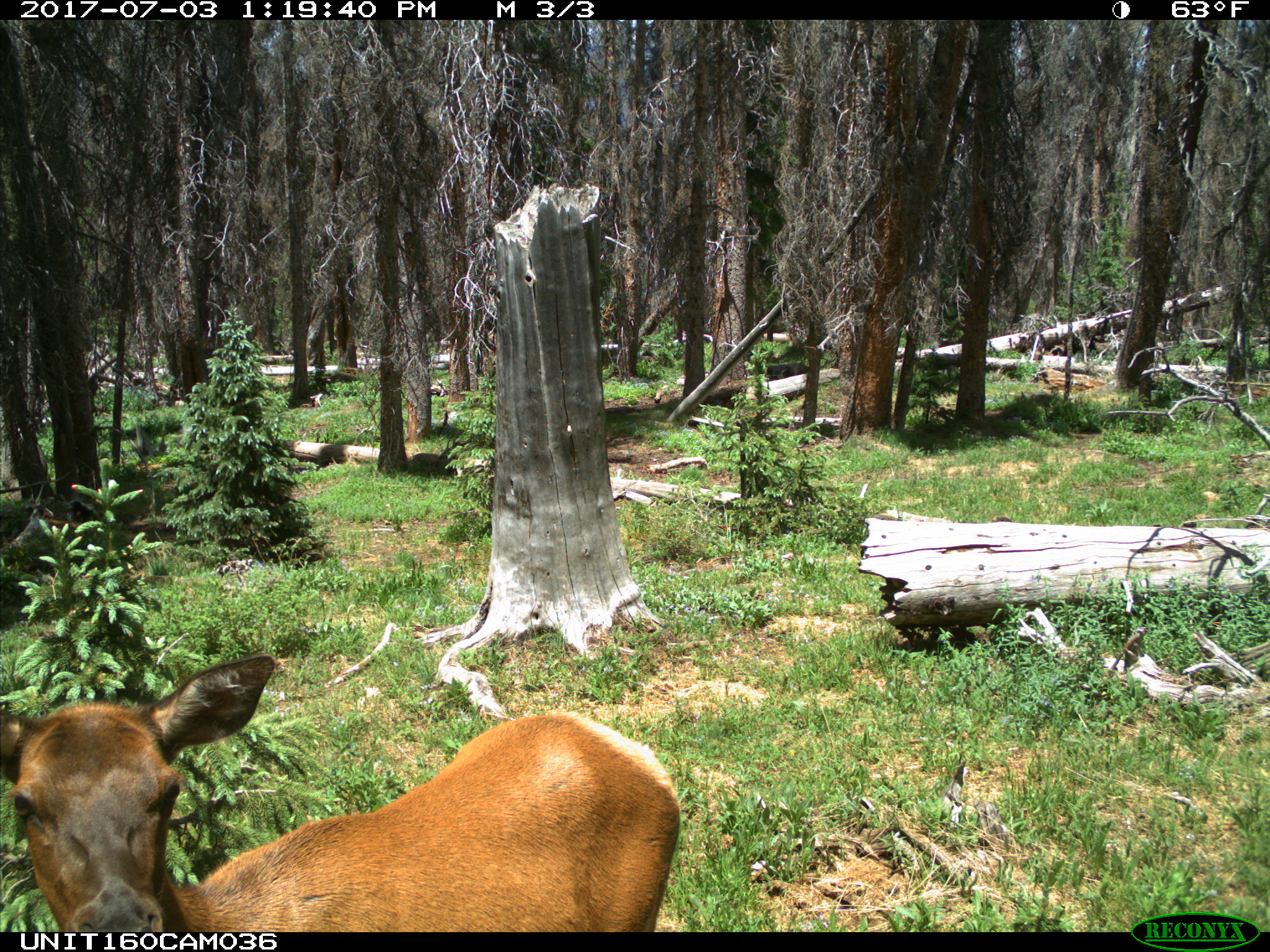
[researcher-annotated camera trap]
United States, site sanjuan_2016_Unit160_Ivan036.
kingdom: Animalia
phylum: Chordata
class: Mammalia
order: Artiodactyla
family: Cervidae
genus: Cervus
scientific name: Cervus elaphus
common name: red deer